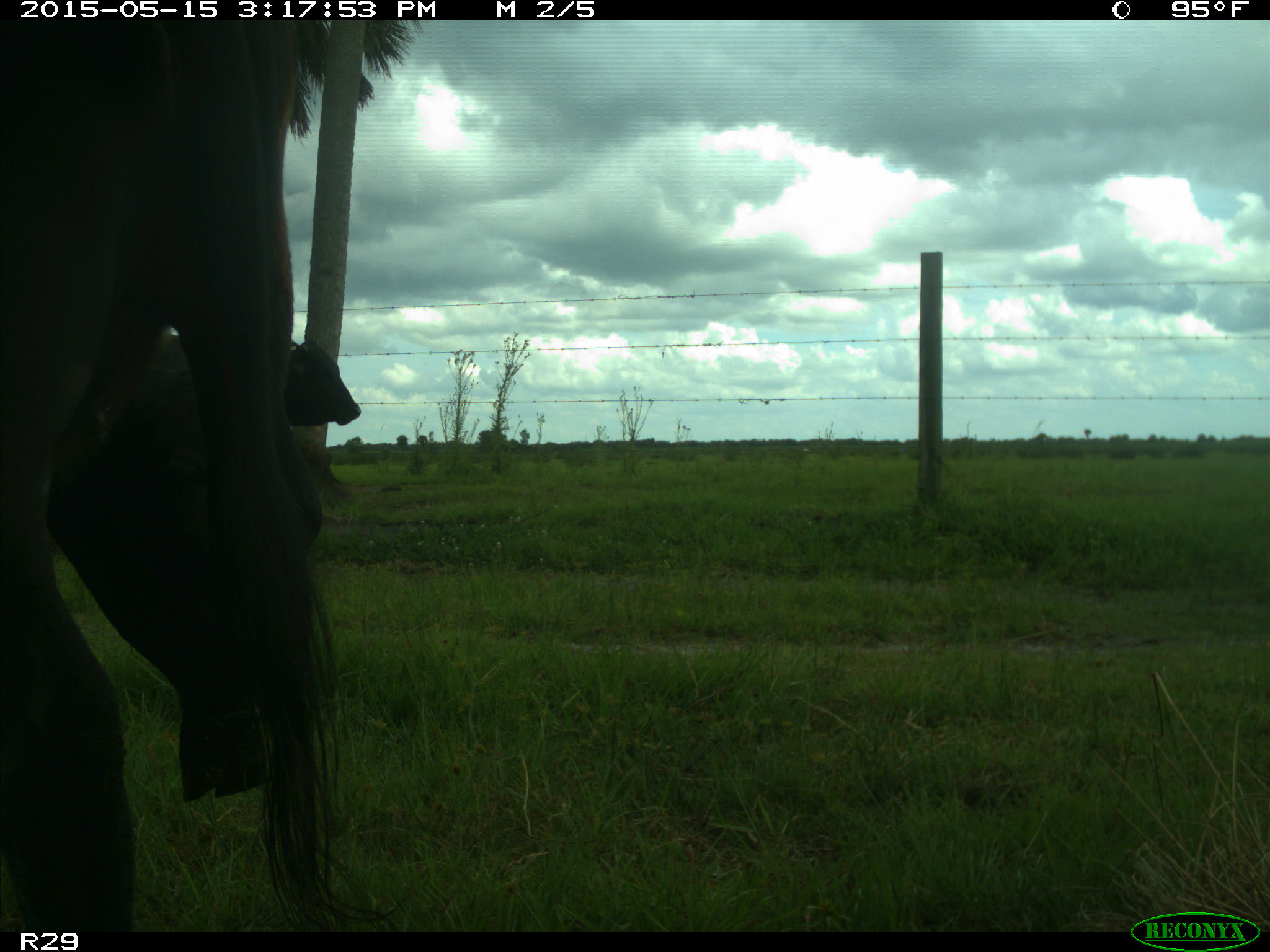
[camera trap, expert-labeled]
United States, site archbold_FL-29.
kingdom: Animalia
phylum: Chordata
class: Mammalia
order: Artiodactyla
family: Bovidae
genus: Bos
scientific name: Bos taurus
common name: domestic cow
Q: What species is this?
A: Bos taurus (domestic cow).